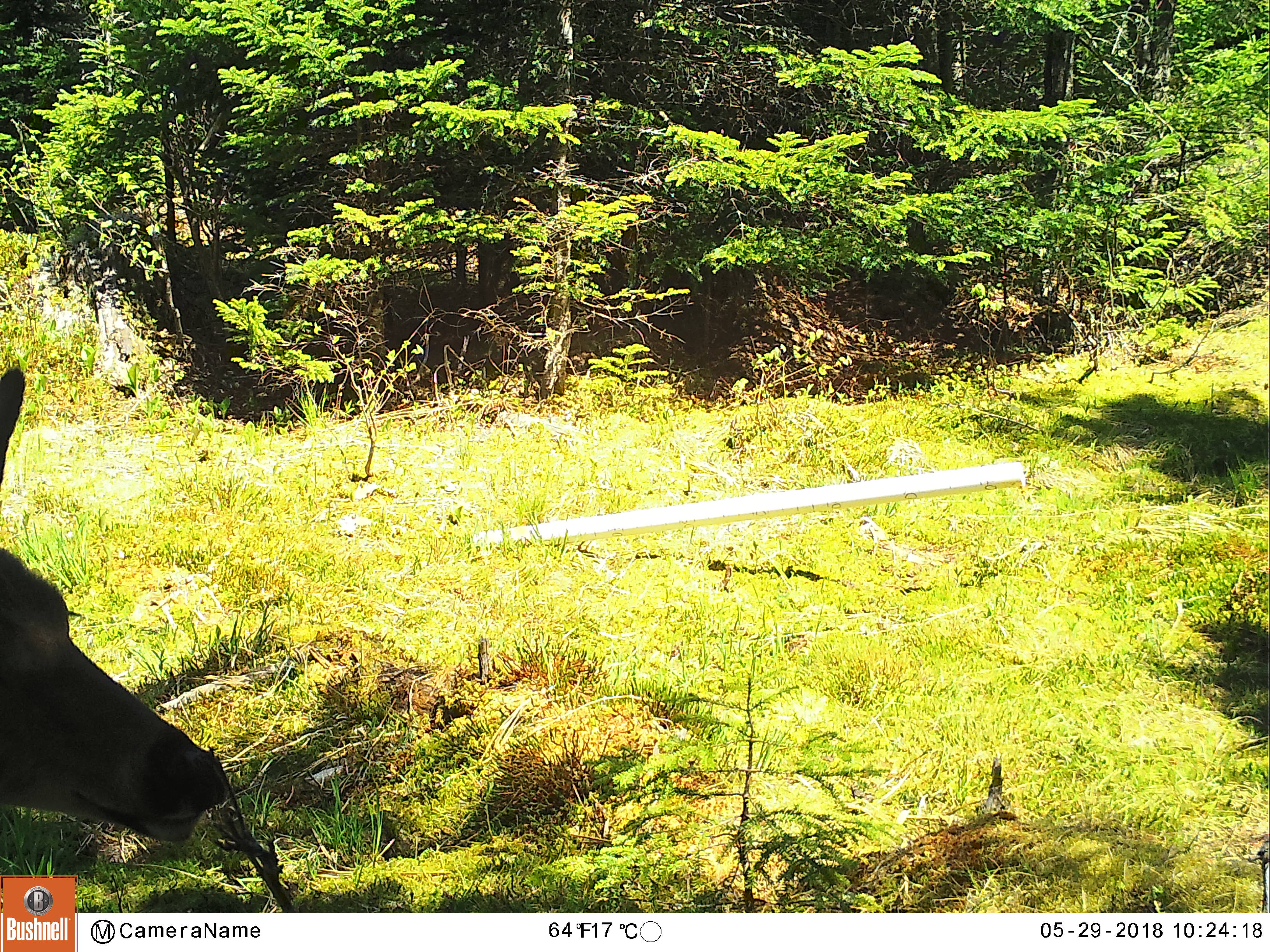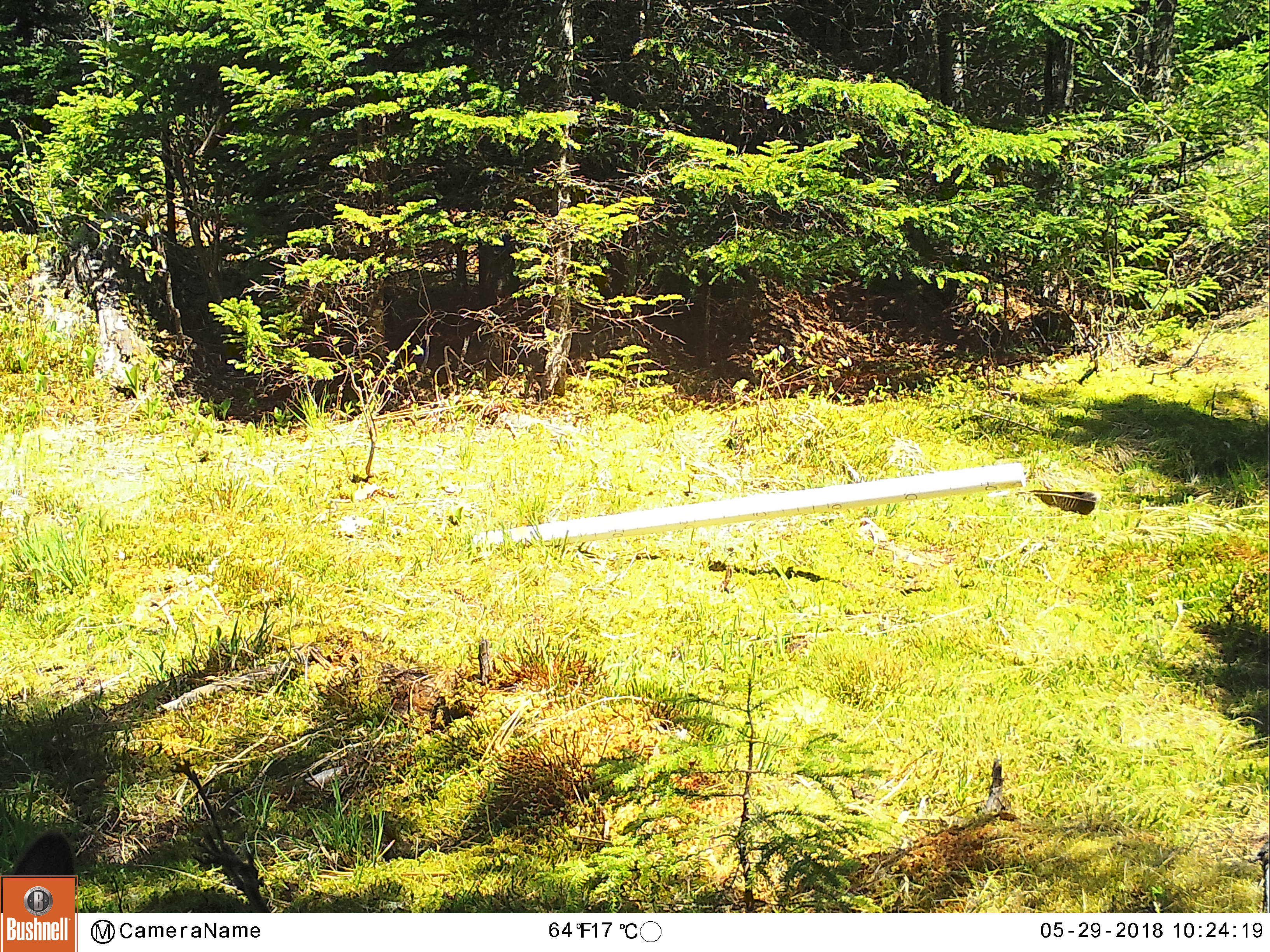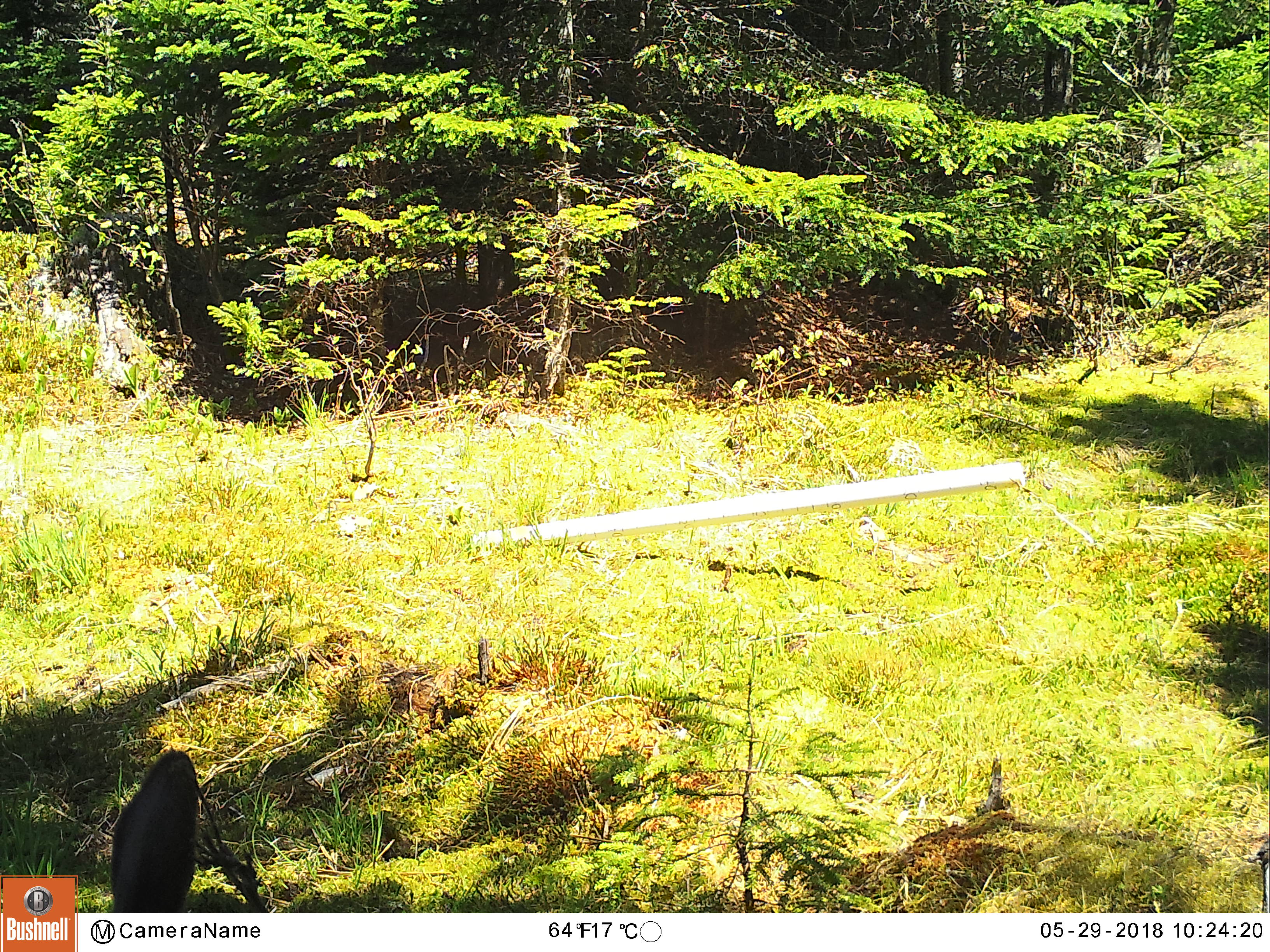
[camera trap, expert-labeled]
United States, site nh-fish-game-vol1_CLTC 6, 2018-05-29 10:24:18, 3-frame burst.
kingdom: Animalia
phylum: Chordata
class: Mammalia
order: Artiodactyla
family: Cervidae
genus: Odocoileus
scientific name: Odocoileus virginianus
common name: white-tailed deer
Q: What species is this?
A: White-tailed deer (Odocoileus virginianus).